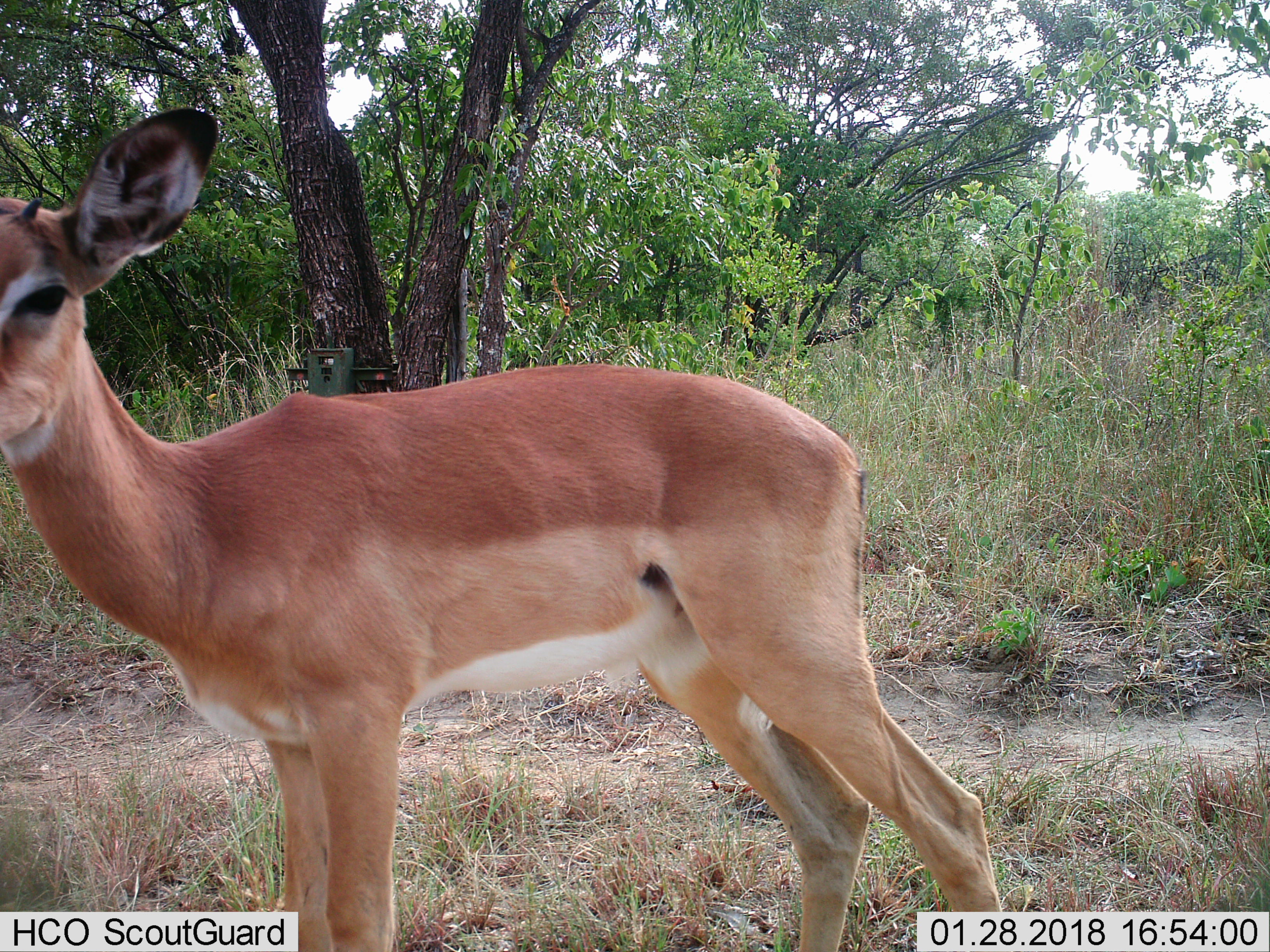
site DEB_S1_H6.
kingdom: Animalia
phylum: Chordata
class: Mammalia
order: Artiodactyla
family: Bovidae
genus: Aepyceros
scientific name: Aepyceros melampus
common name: impala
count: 1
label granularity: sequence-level